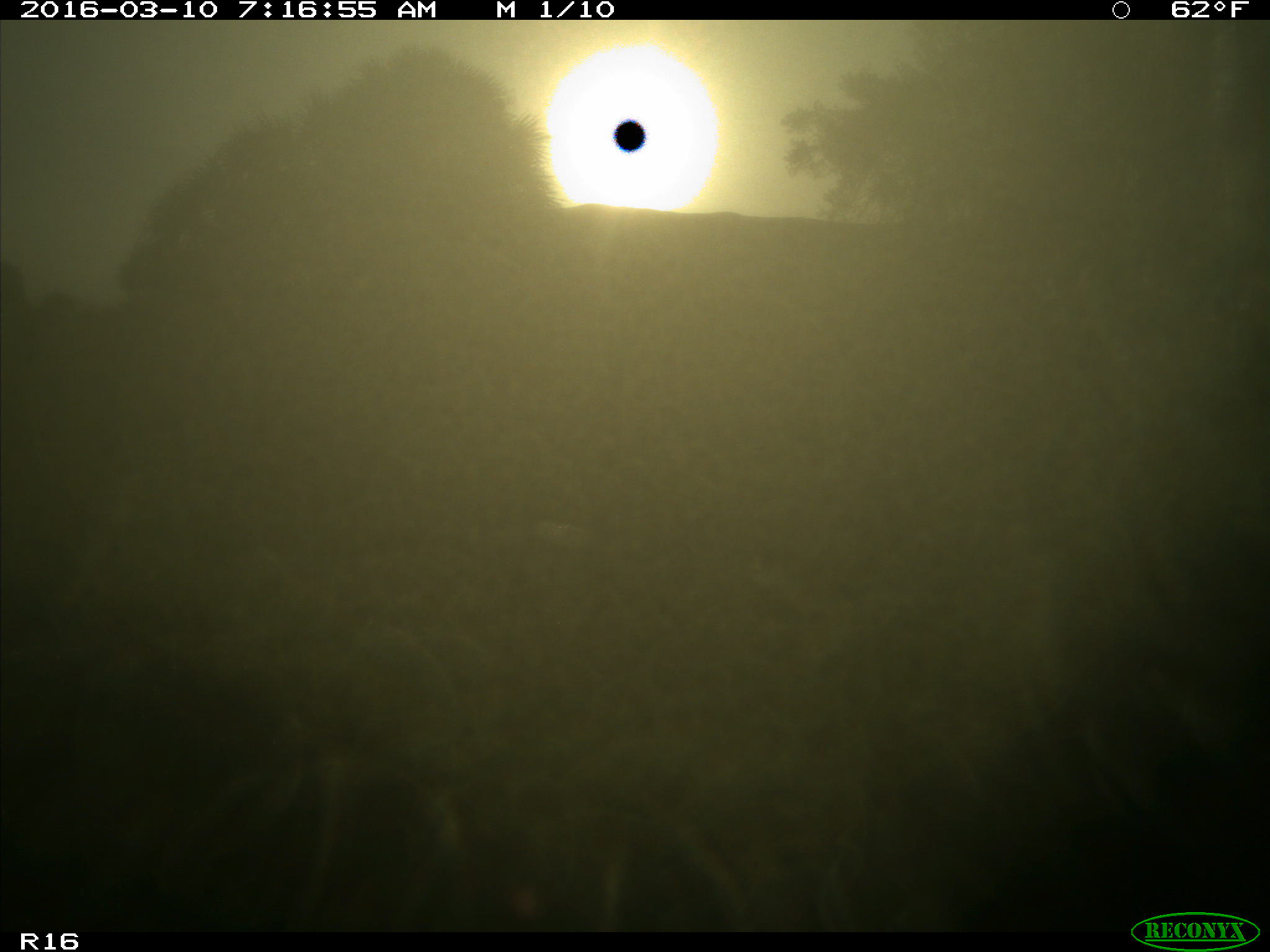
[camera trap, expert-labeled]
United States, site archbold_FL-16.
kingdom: Animalia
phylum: Chordata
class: Mammalia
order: Artiodactyla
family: Bovidae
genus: Bos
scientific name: Bos taurus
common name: domestic cow